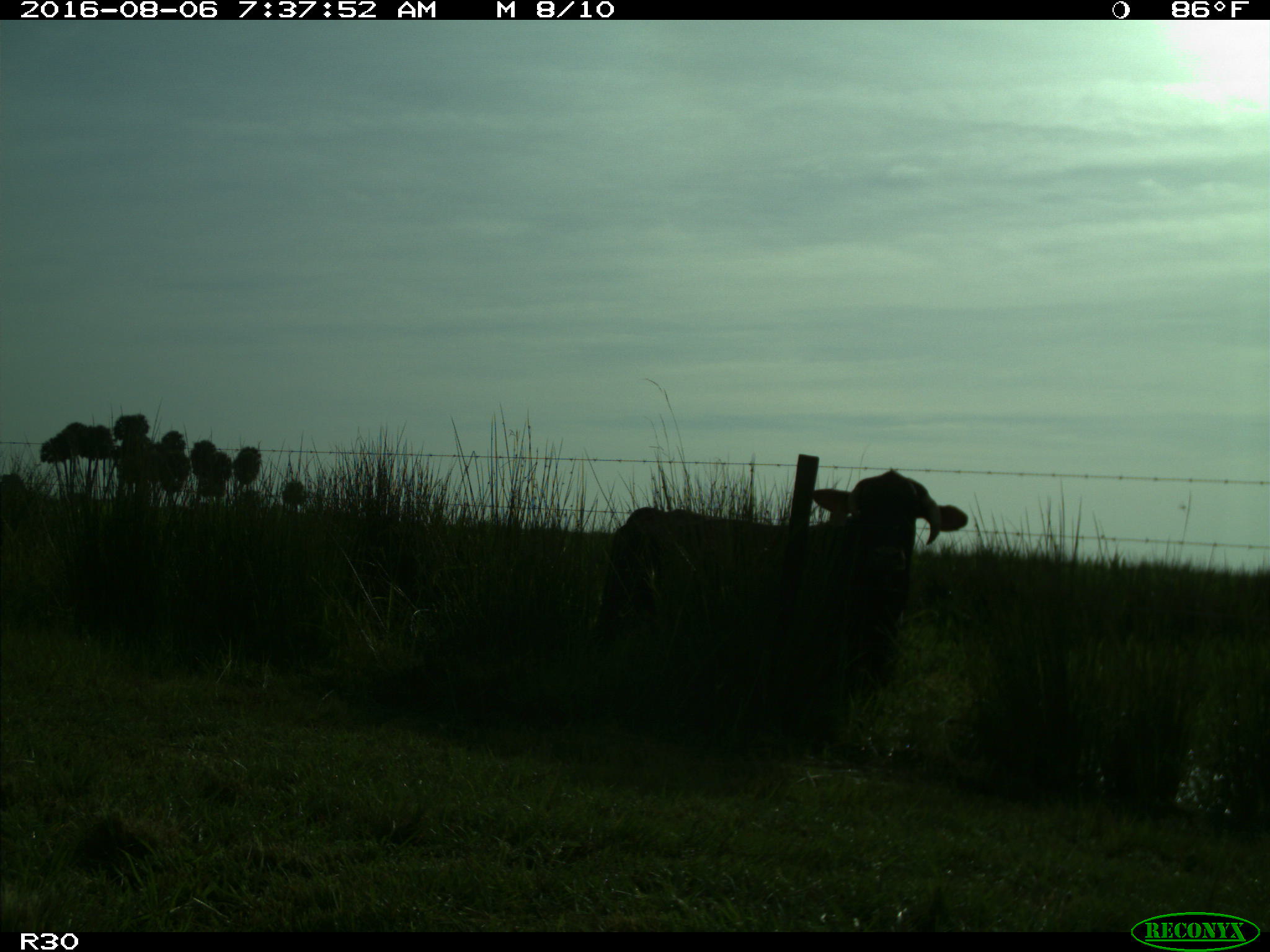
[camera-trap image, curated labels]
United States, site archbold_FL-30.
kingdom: Animalia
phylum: Chordata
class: Mammalia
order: Artiodactyla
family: Bovidae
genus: Bos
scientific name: Bos taurus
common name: domestic cow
Bos taurus (domestic cow).